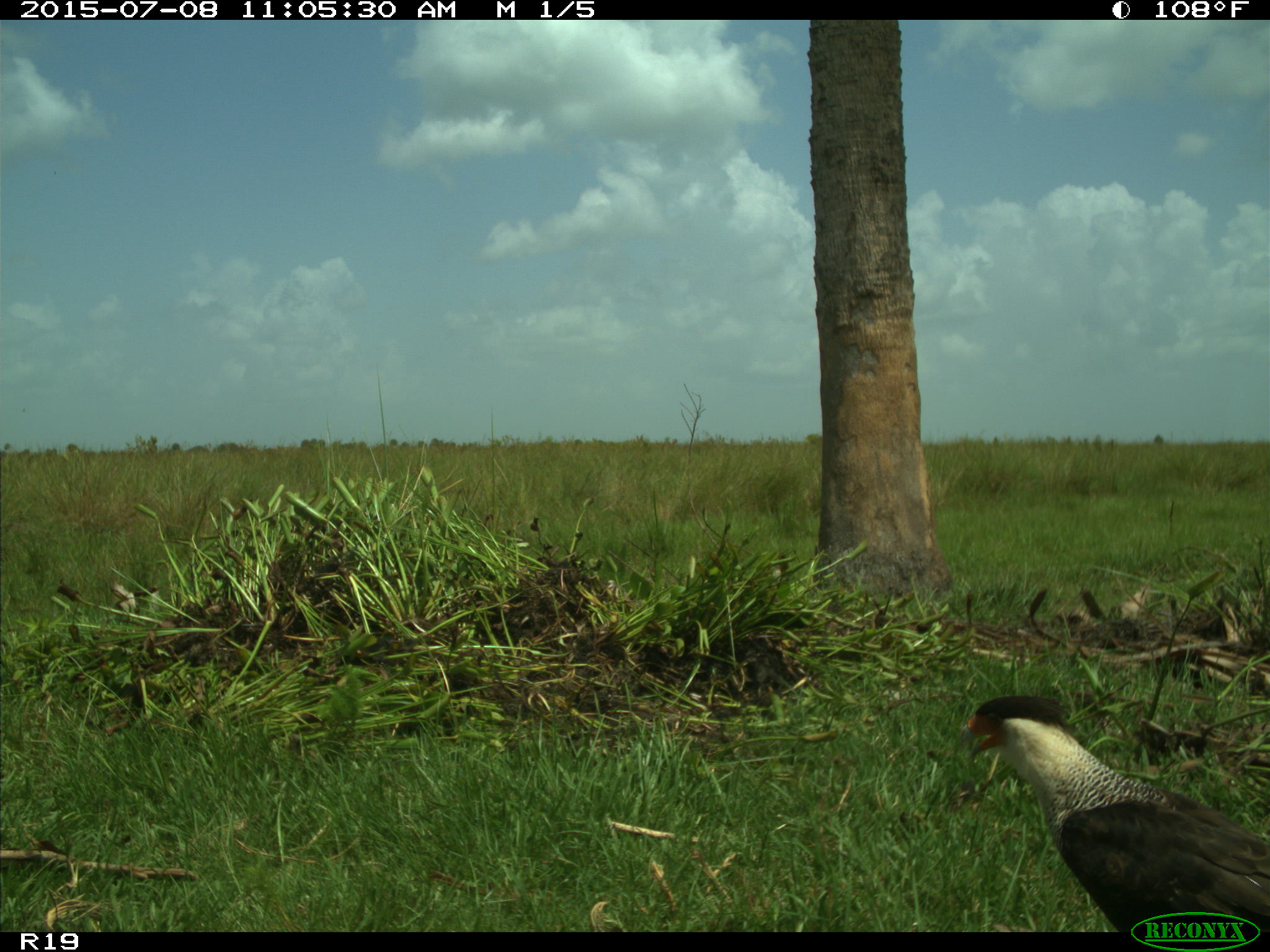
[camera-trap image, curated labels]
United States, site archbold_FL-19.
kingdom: Animalia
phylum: Chordata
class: Aves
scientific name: Aves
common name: birds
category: unidentified bird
Unidentified bird (birds) (Aves).